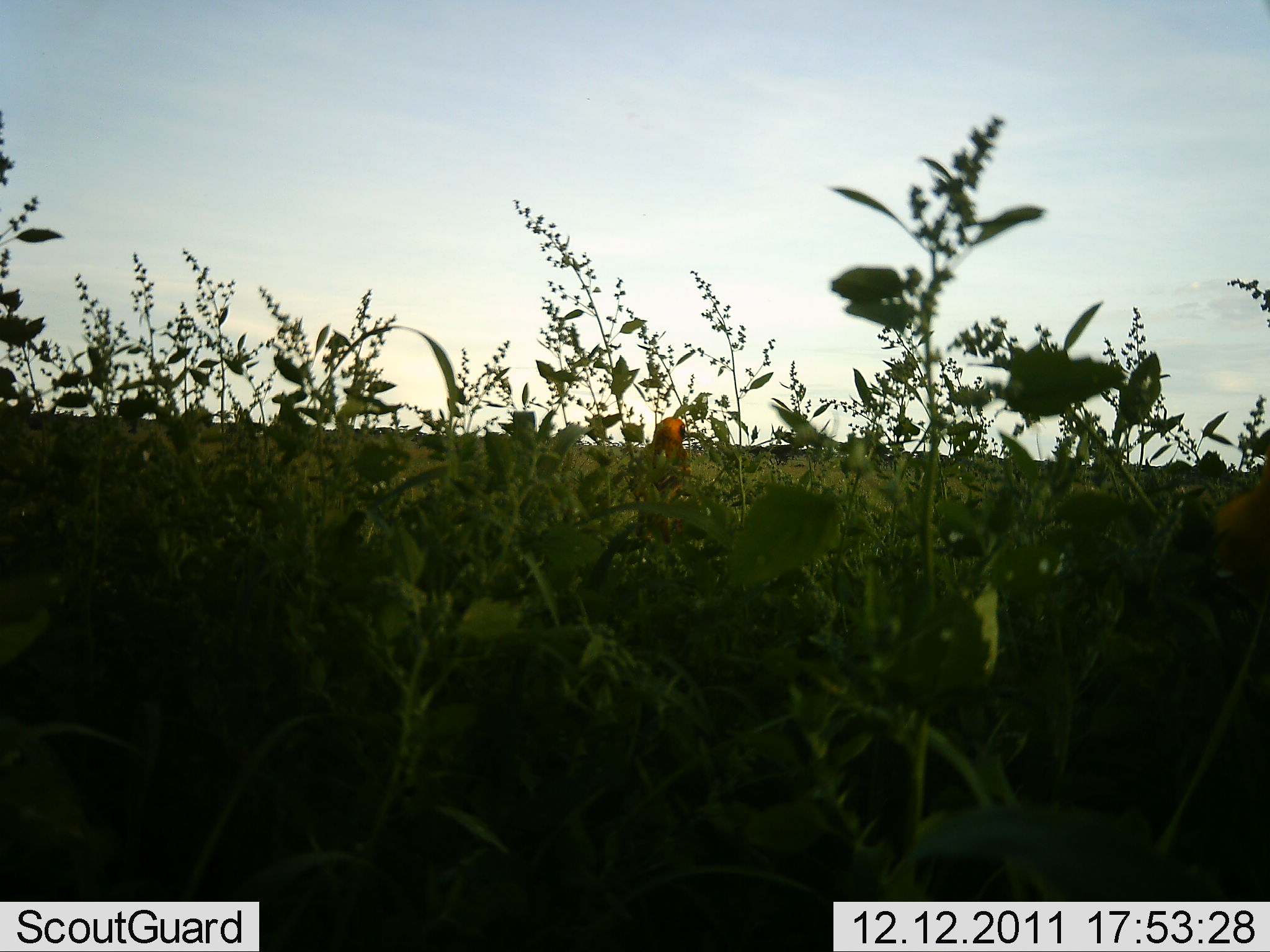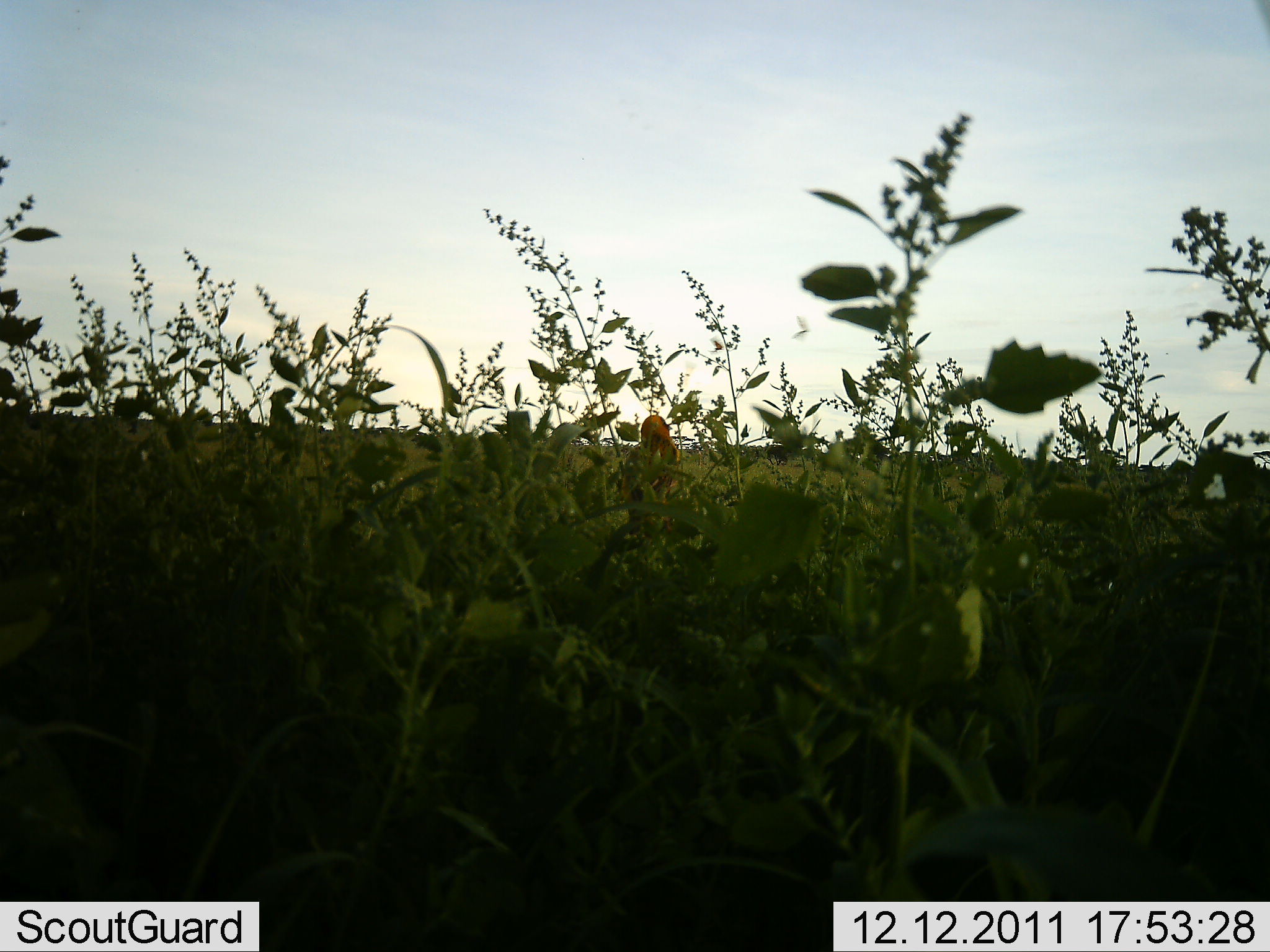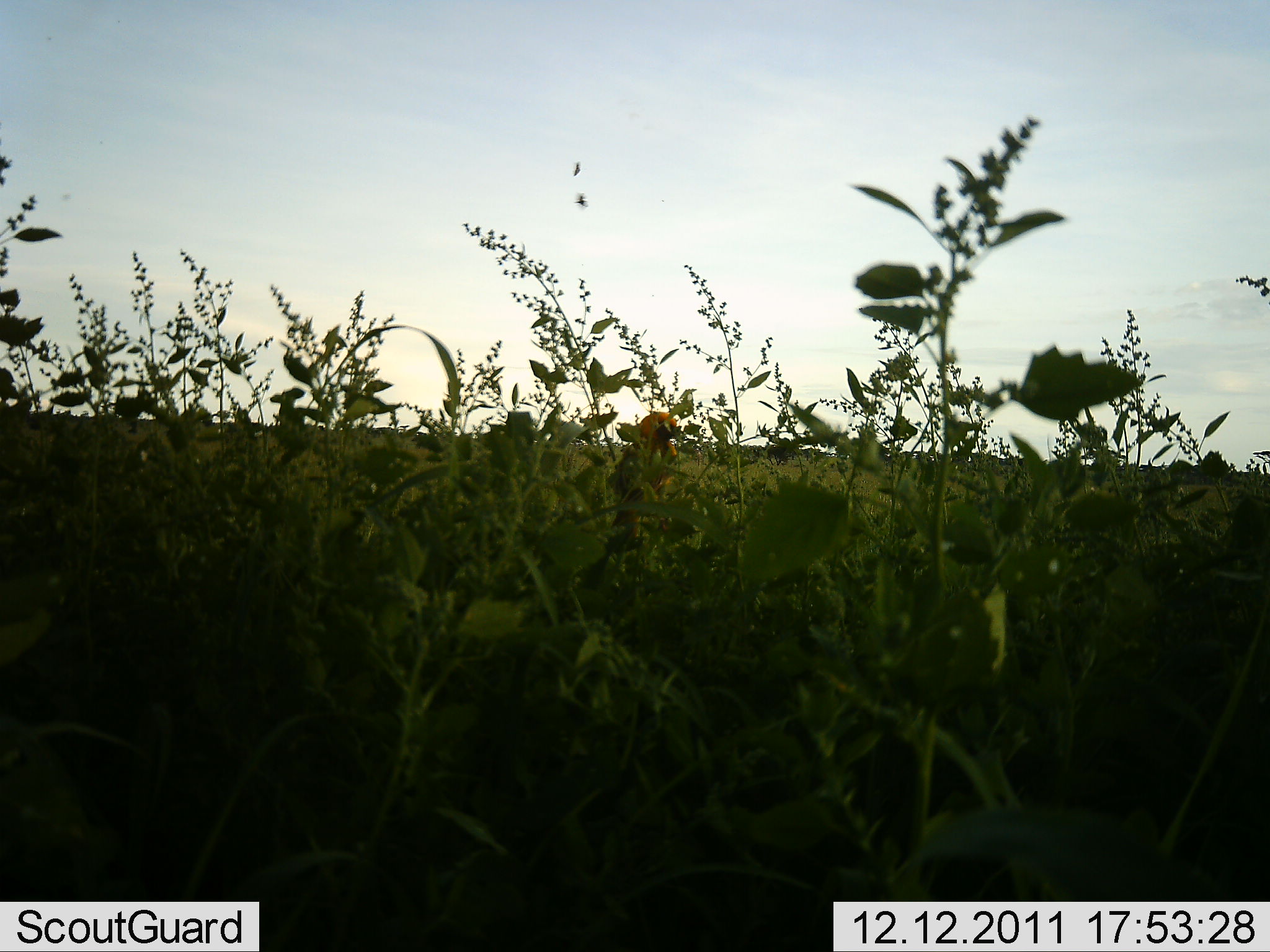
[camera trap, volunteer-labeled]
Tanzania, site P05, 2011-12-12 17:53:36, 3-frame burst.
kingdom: Animalia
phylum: Chordata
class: Aves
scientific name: Aves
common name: bird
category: otherbird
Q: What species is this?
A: Otherbird (bird) (Aves).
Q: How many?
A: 1.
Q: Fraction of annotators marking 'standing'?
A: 70%.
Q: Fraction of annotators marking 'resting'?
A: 30%.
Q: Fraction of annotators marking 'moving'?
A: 10%.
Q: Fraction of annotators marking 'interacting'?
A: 0%.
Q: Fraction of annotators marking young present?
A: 0%.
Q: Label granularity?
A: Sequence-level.